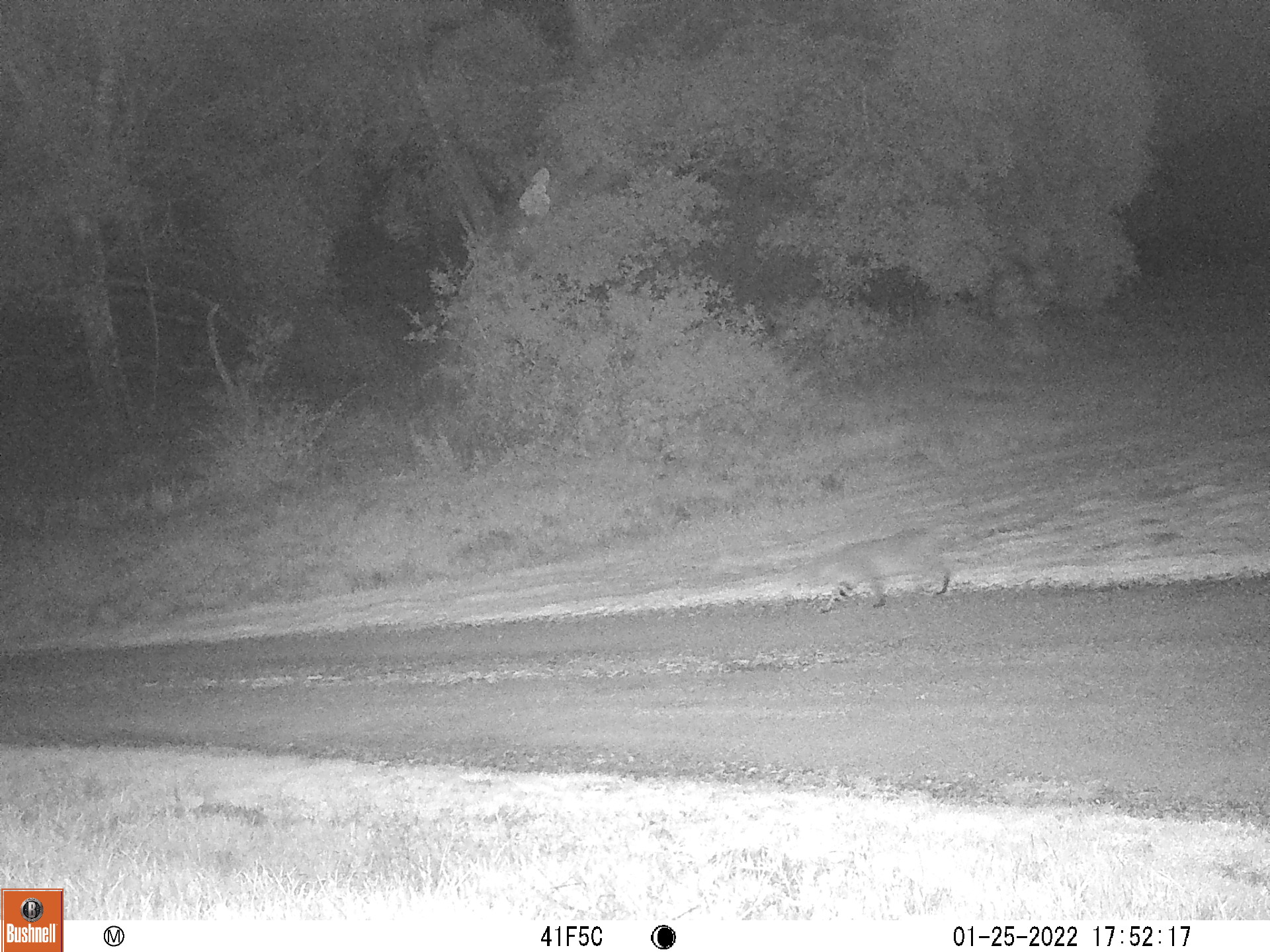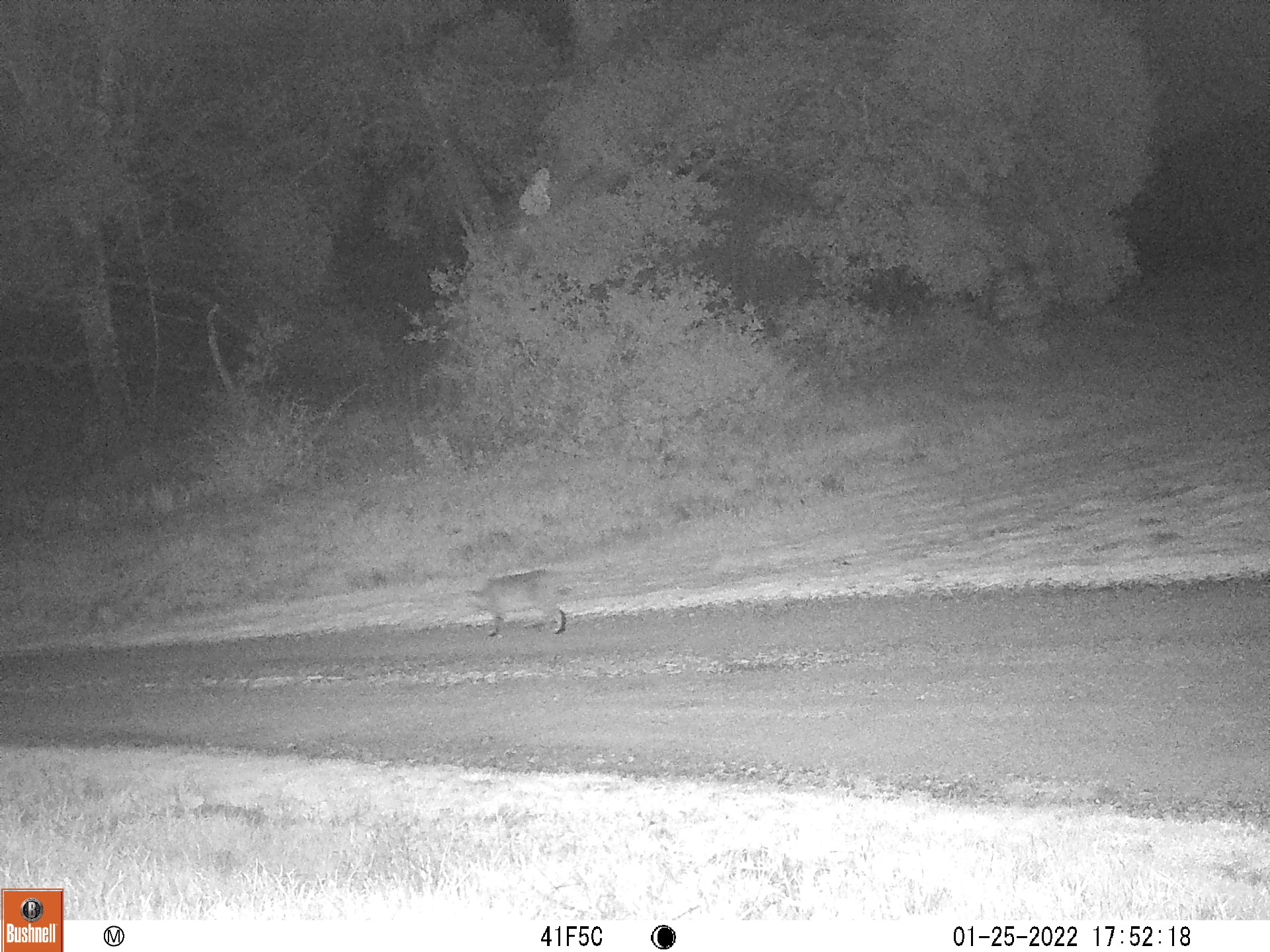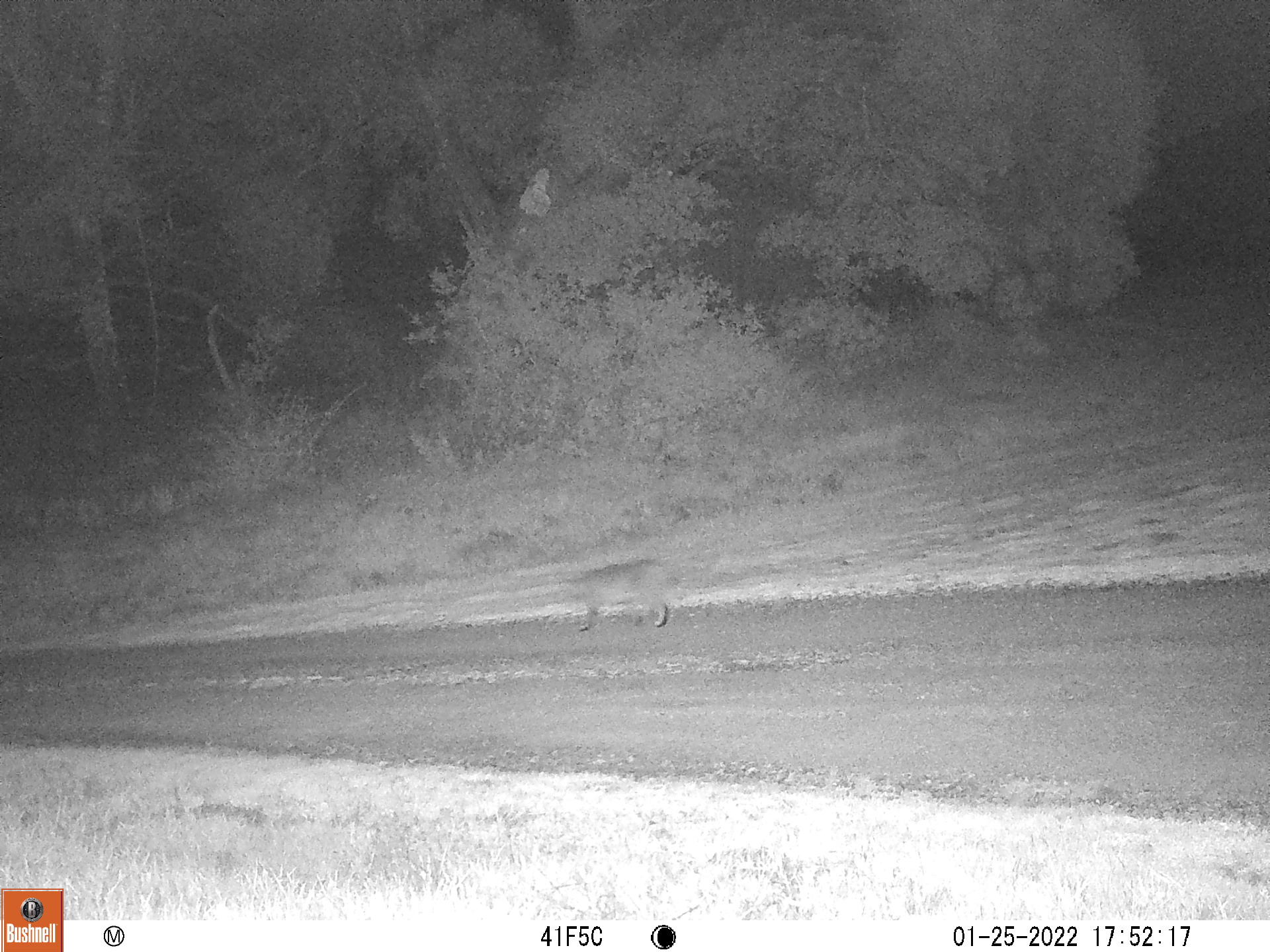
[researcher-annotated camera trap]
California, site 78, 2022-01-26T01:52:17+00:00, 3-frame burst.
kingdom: Animalia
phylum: Chordata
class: Mammalia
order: Carnivora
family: Felidae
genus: Lynx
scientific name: Lynx rufus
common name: bobcat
Bobcat (Lynx rufus).